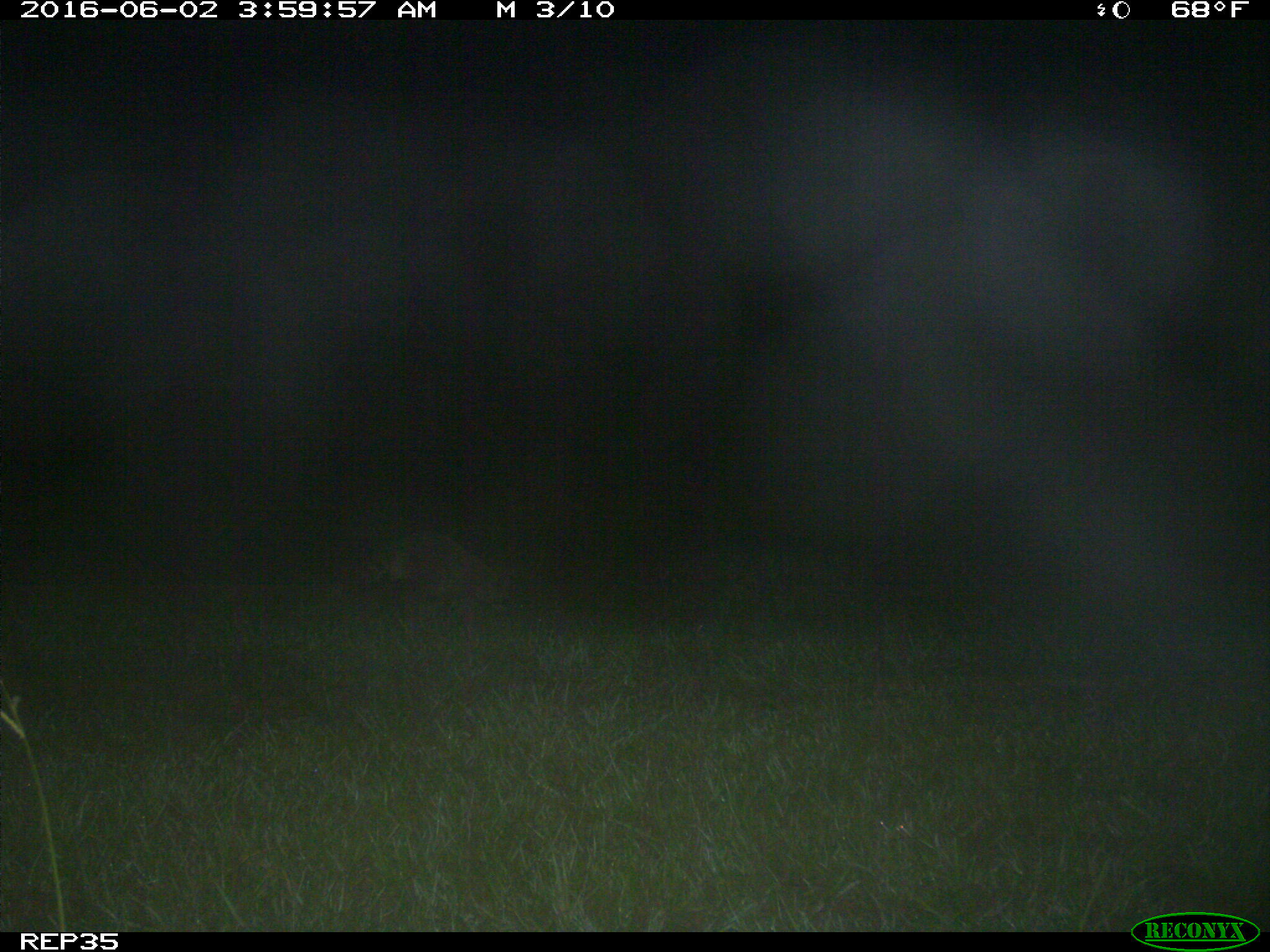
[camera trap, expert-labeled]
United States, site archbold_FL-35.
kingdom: Animalia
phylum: Chordata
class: Mammalia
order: Carnivora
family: Procyonidae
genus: Procyon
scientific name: Procyon lotor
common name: common raccoon